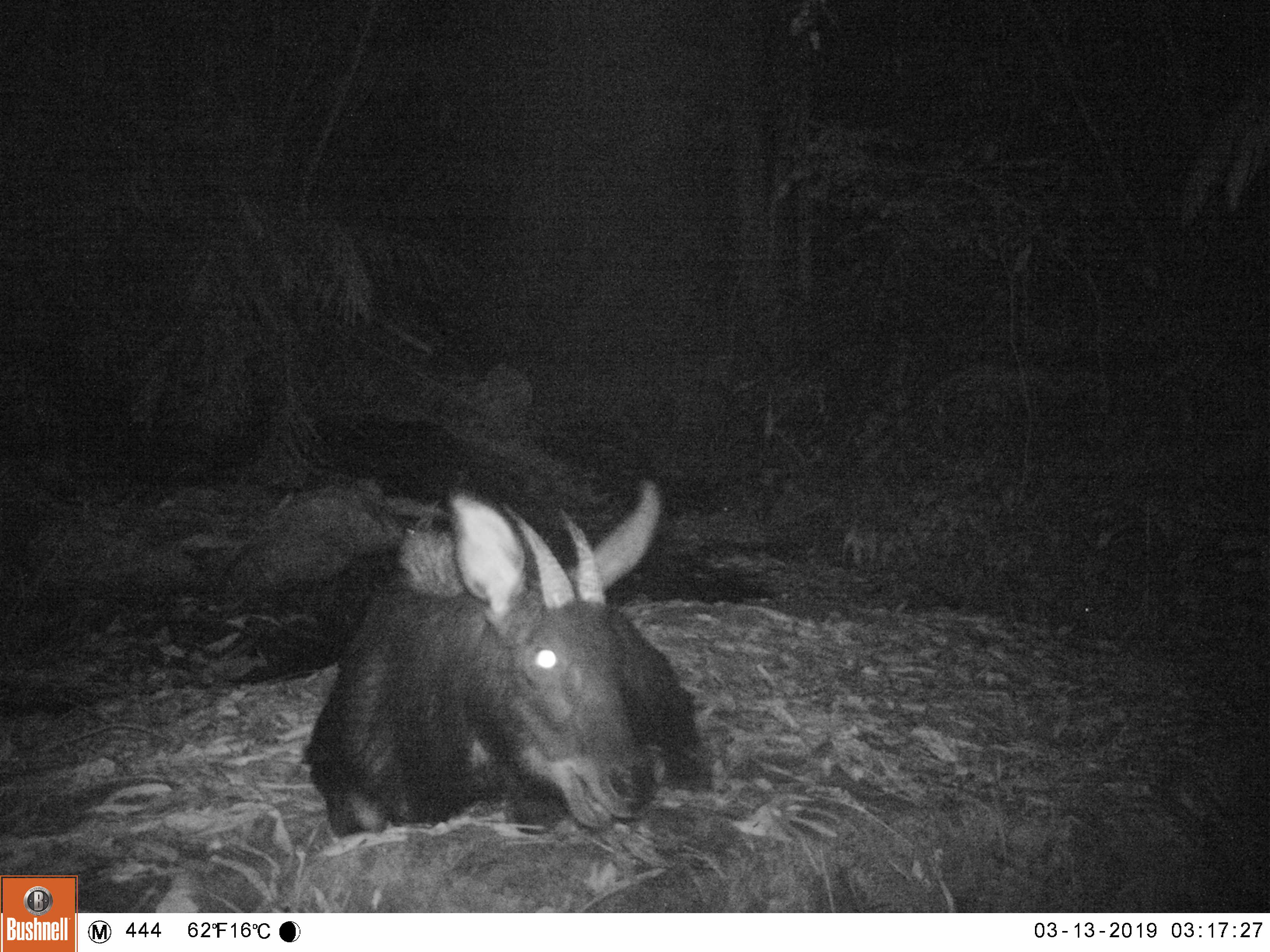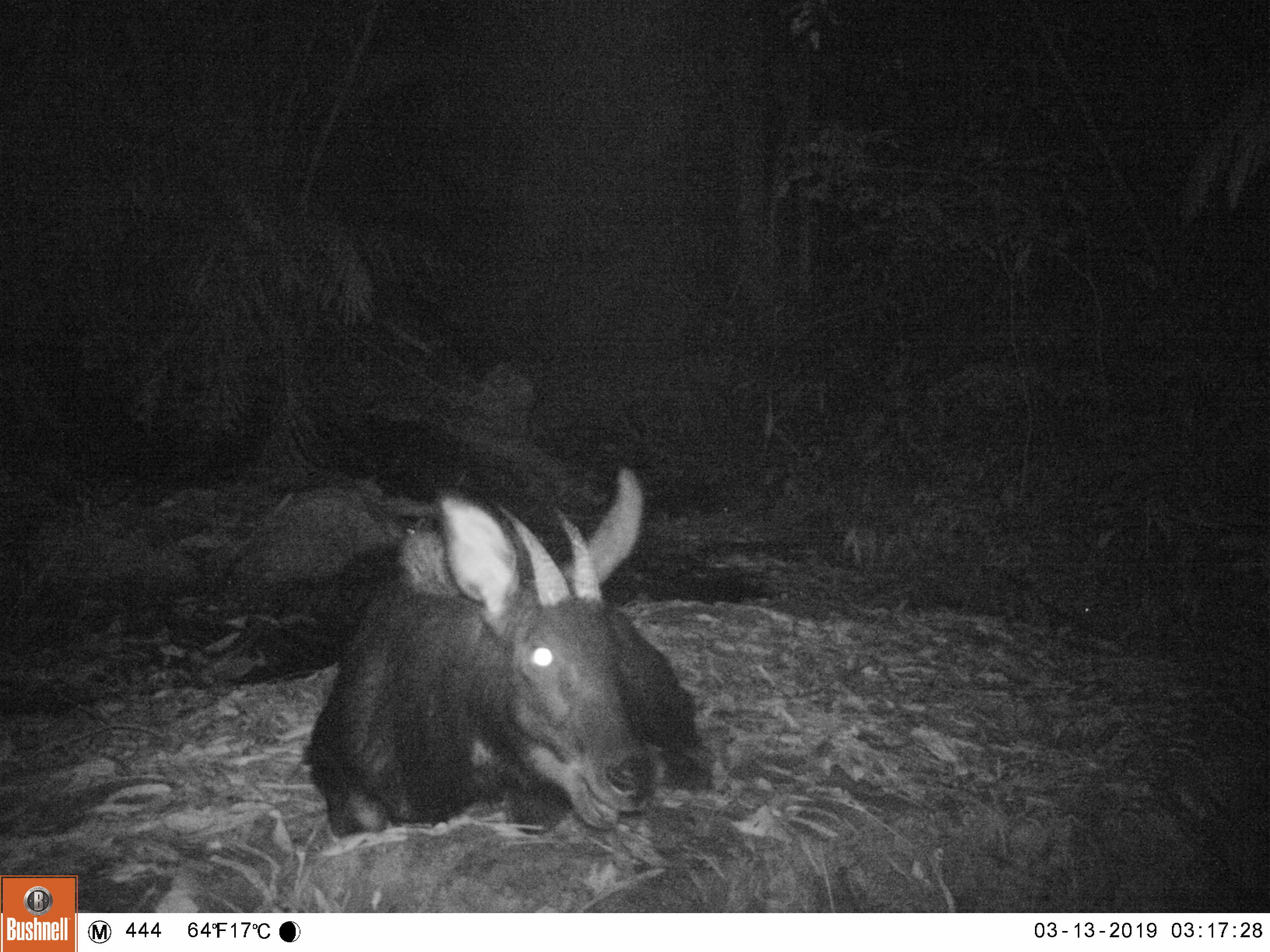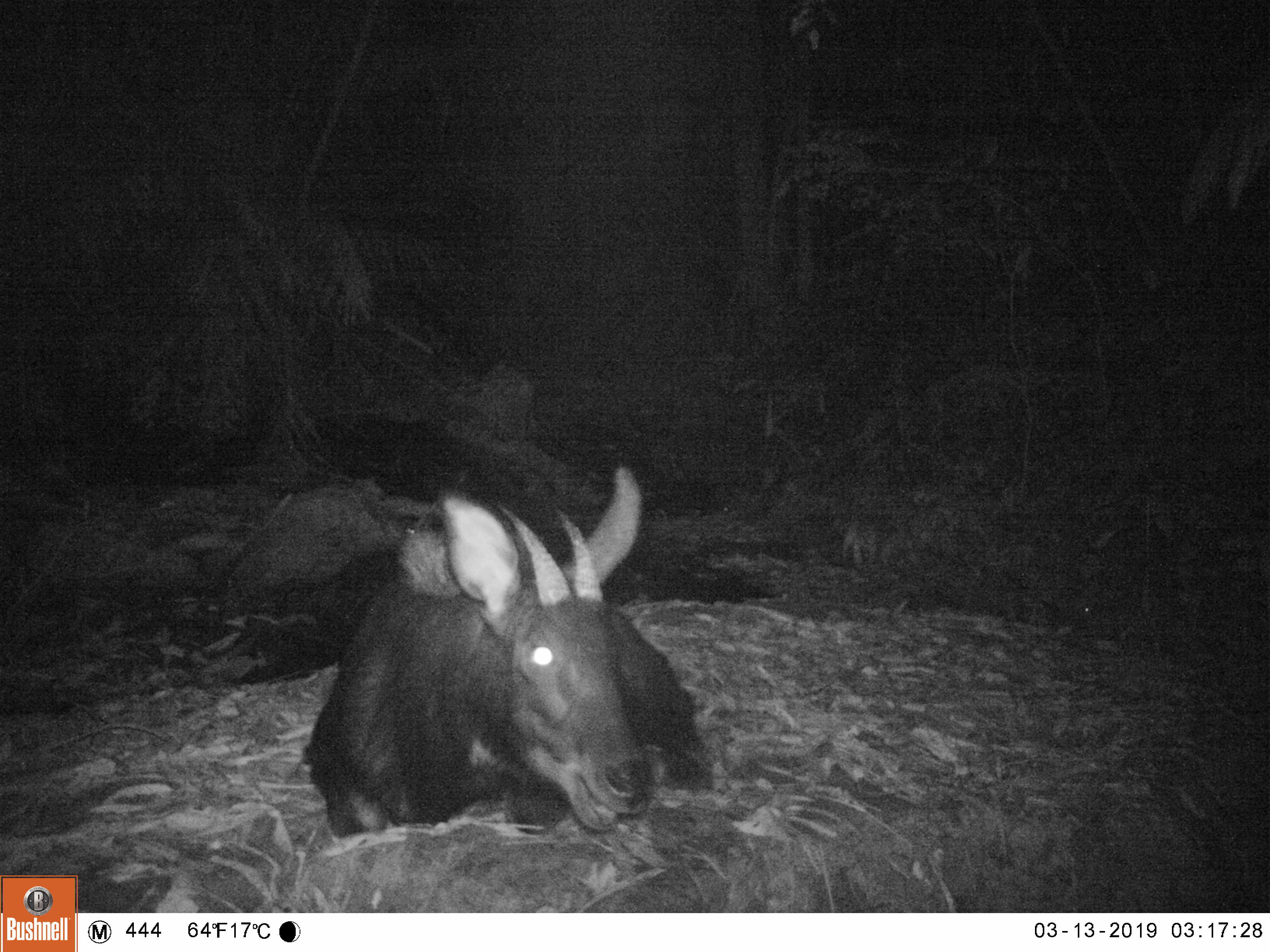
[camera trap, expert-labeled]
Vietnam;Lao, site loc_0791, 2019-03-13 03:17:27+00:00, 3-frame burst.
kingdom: Animalia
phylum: Chordata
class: Mammalia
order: Artiodactyla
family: Bovidae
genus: Capricornis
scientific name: Capricornis sumatraensis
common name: chinese serow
Chinese serow (Capricornis sumatraensis). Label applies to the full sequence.